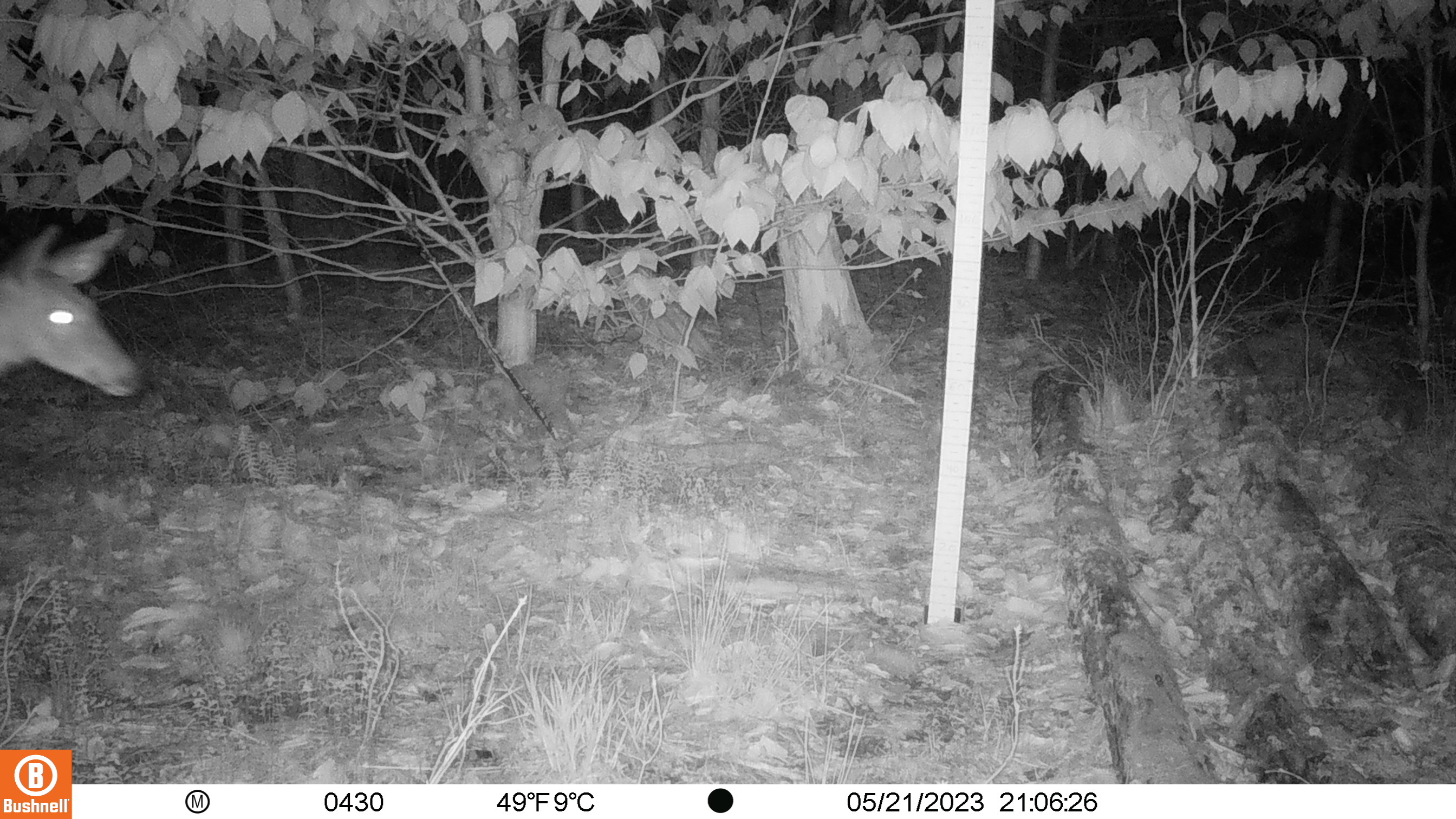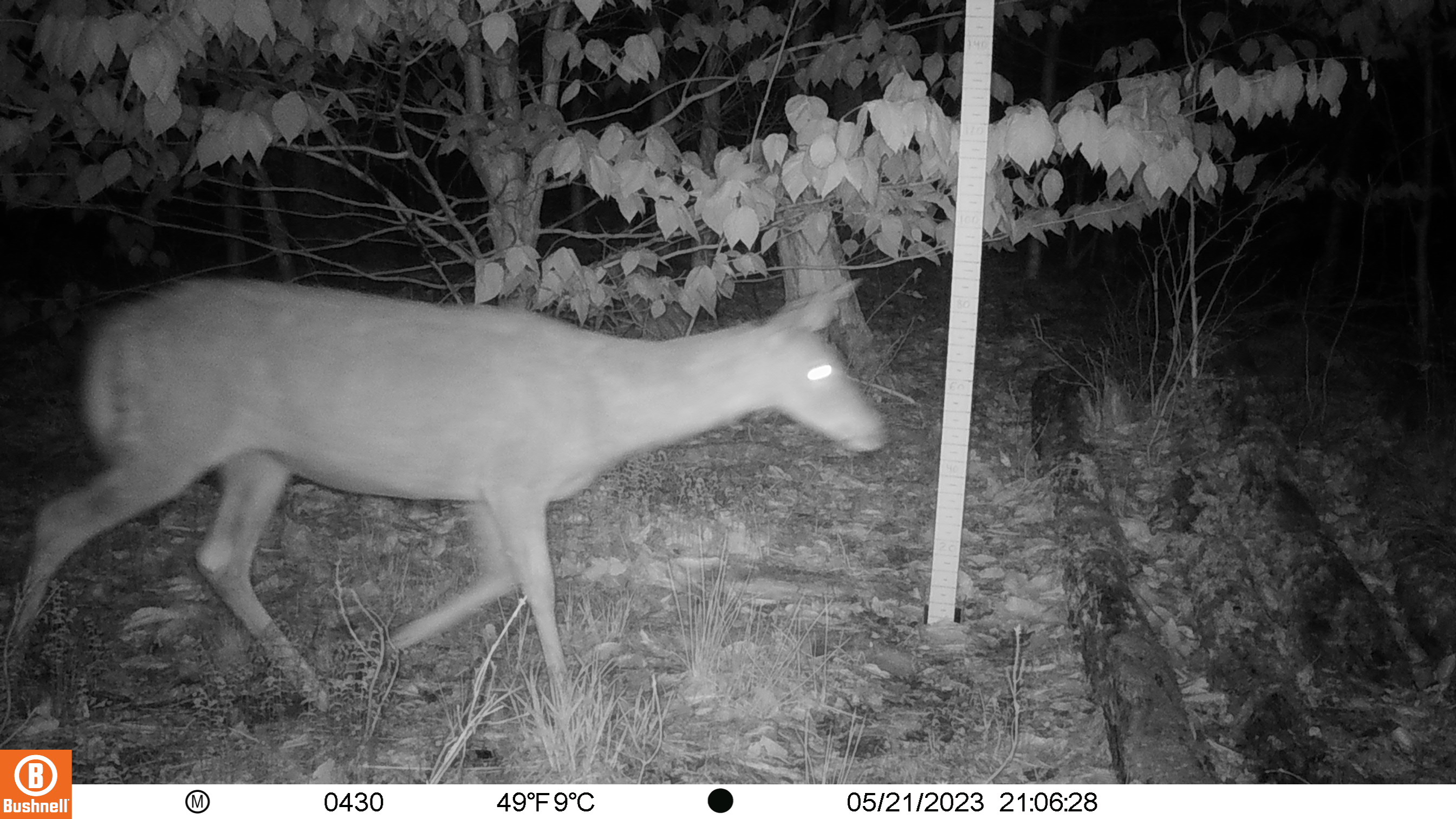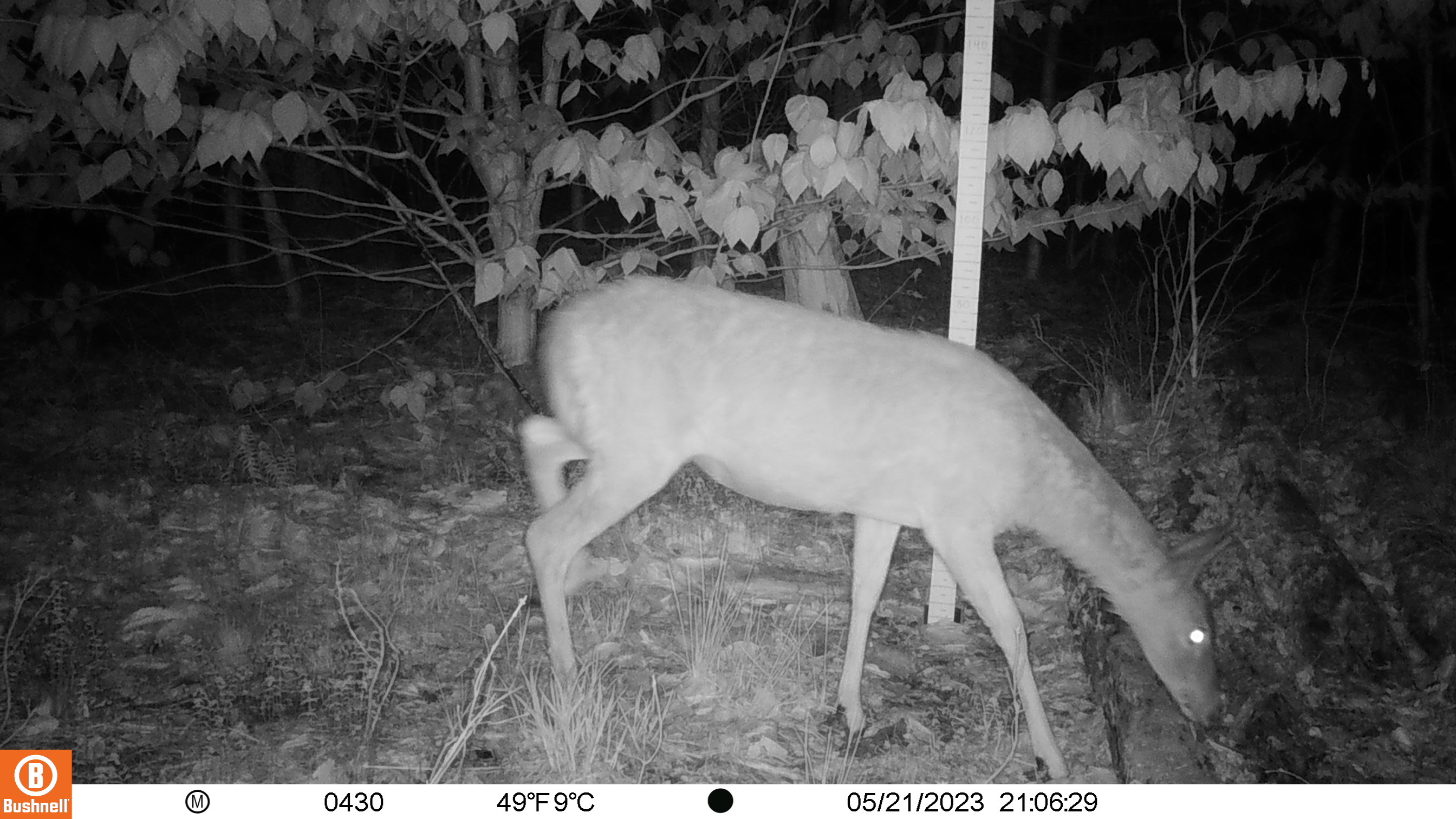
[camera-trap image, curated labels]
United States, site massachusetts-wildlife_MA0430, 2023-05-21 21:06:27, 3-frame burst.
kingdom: Animalia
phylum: Chordata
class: Mammalia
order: Artiodactyla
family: Cervidae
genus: Odocoileus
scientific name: Odocoileus virginianus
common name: white-tailed deer